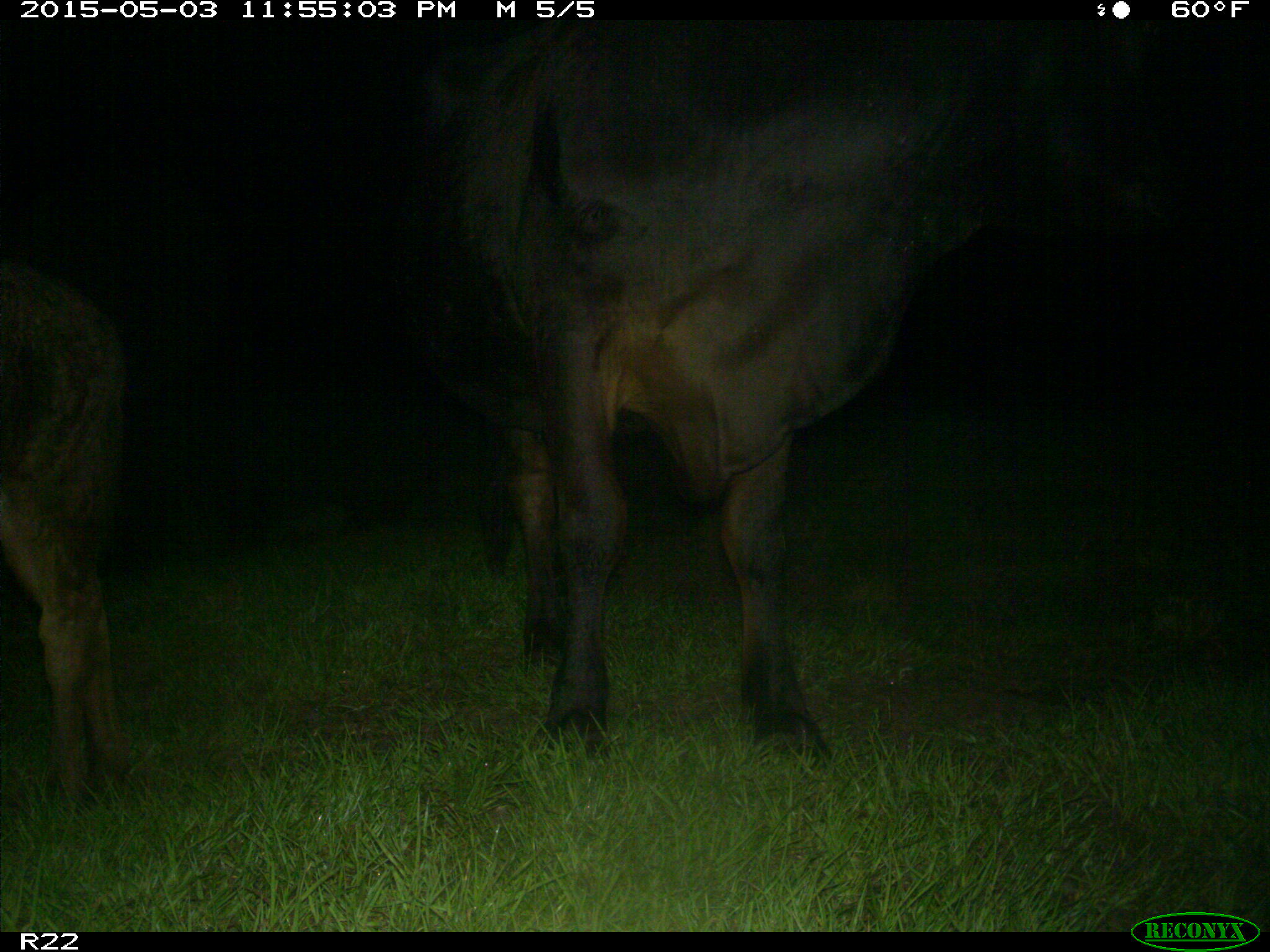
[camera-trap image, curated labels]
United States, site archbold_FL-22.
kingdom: Animalia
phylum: Chordata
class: Mammalia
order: Artiodactyla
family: Bovidae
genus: Bos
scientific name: Bos taurus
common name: domestic cow